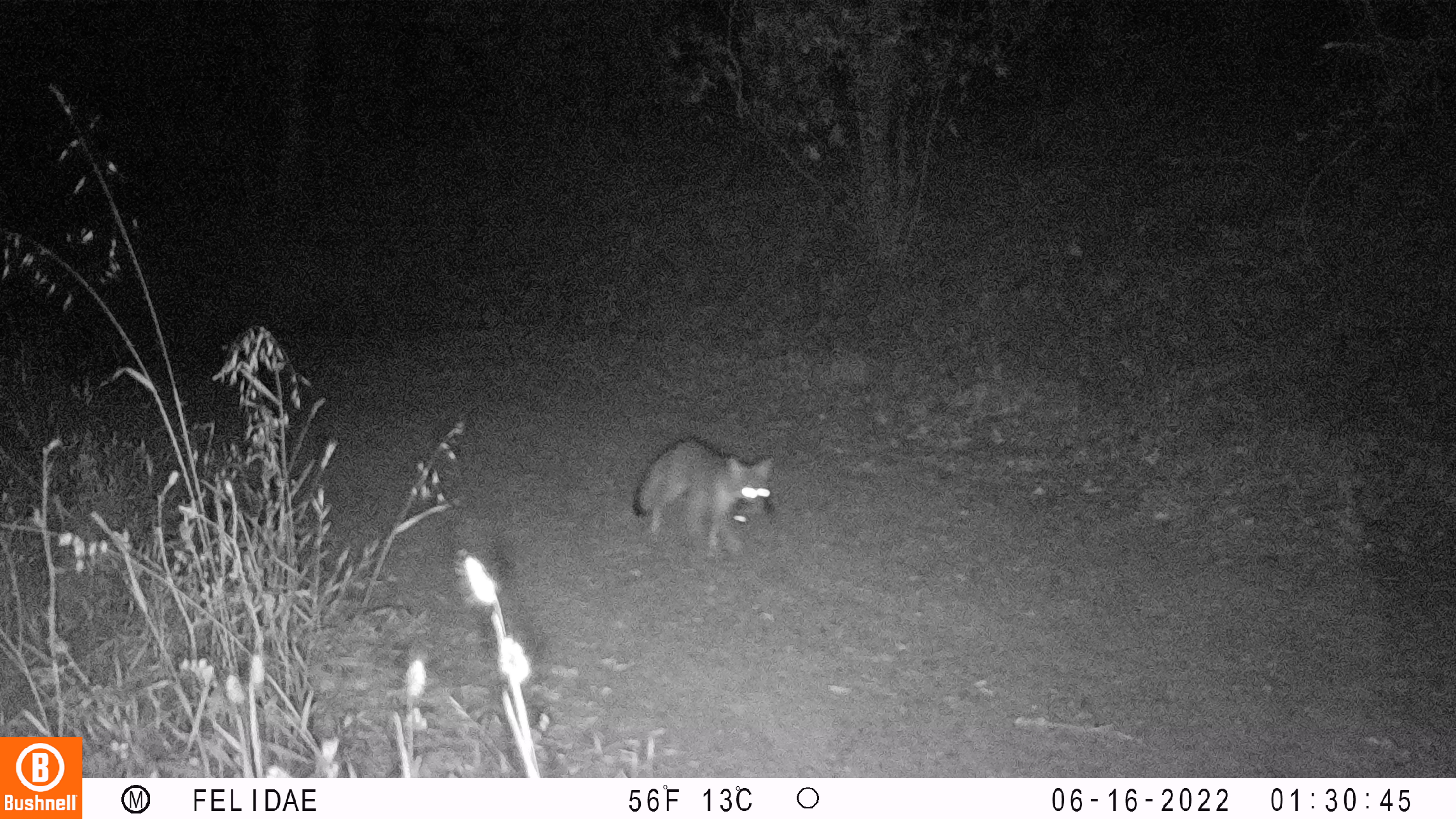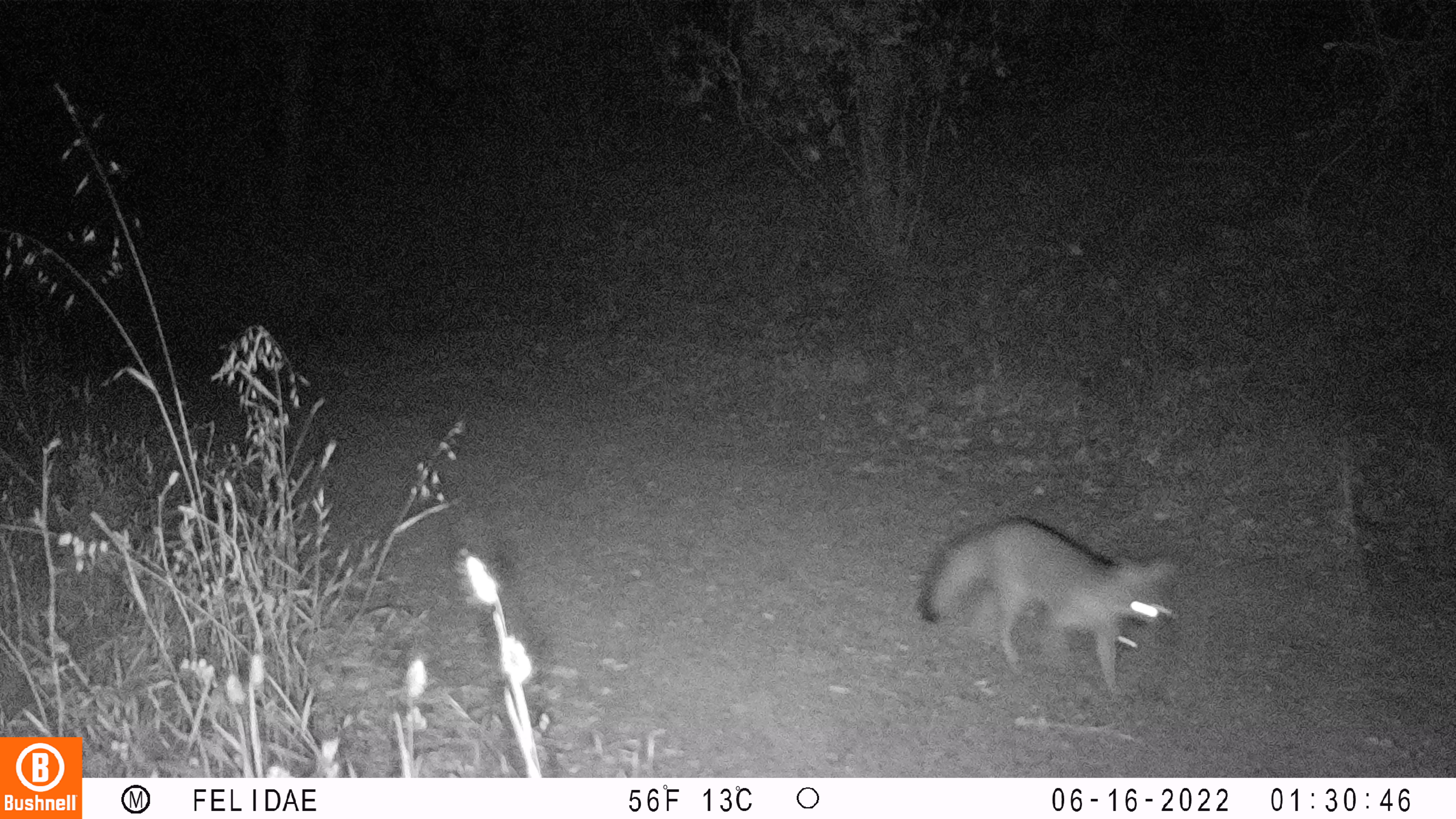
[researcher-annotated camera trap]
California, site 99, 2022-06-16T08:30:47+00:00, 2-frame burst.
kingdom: Animalia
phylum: Chordata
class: Mammalia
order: Carnivora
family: Canidae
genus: Urocyon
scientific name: Urocyon cinereoargenteus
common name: gray fox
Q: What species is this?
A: Gray fox (Urocyon cinereoargenteus).